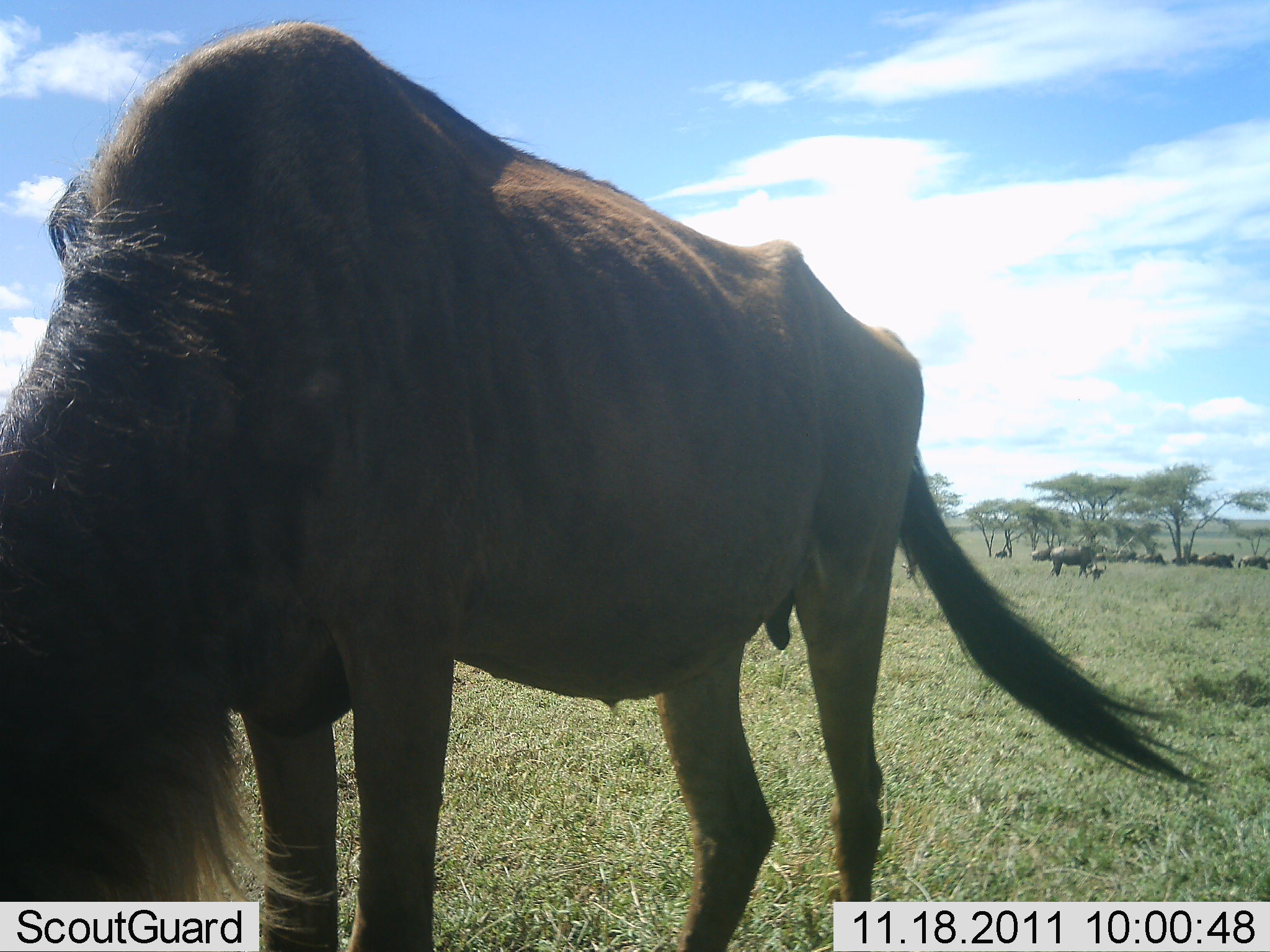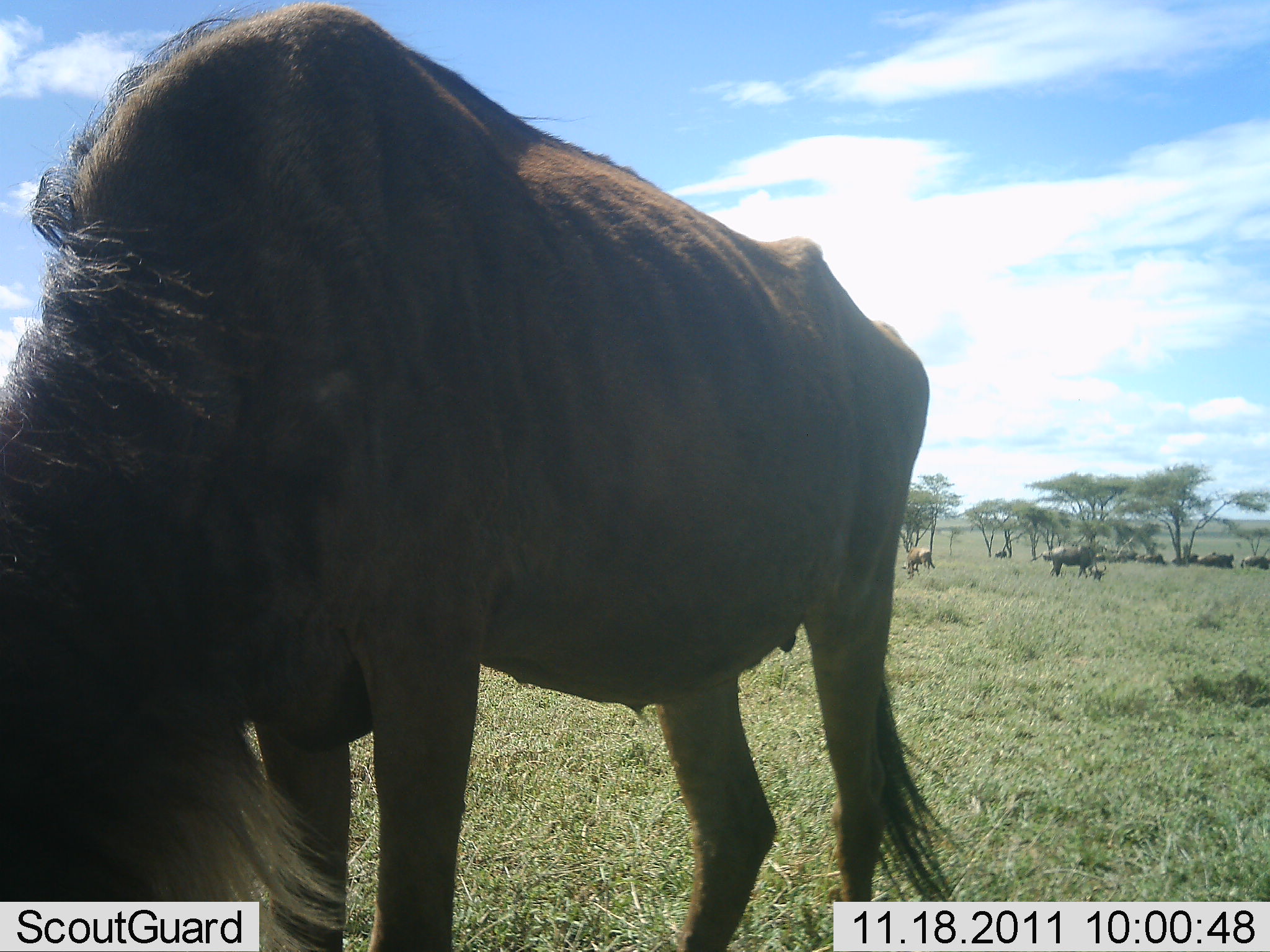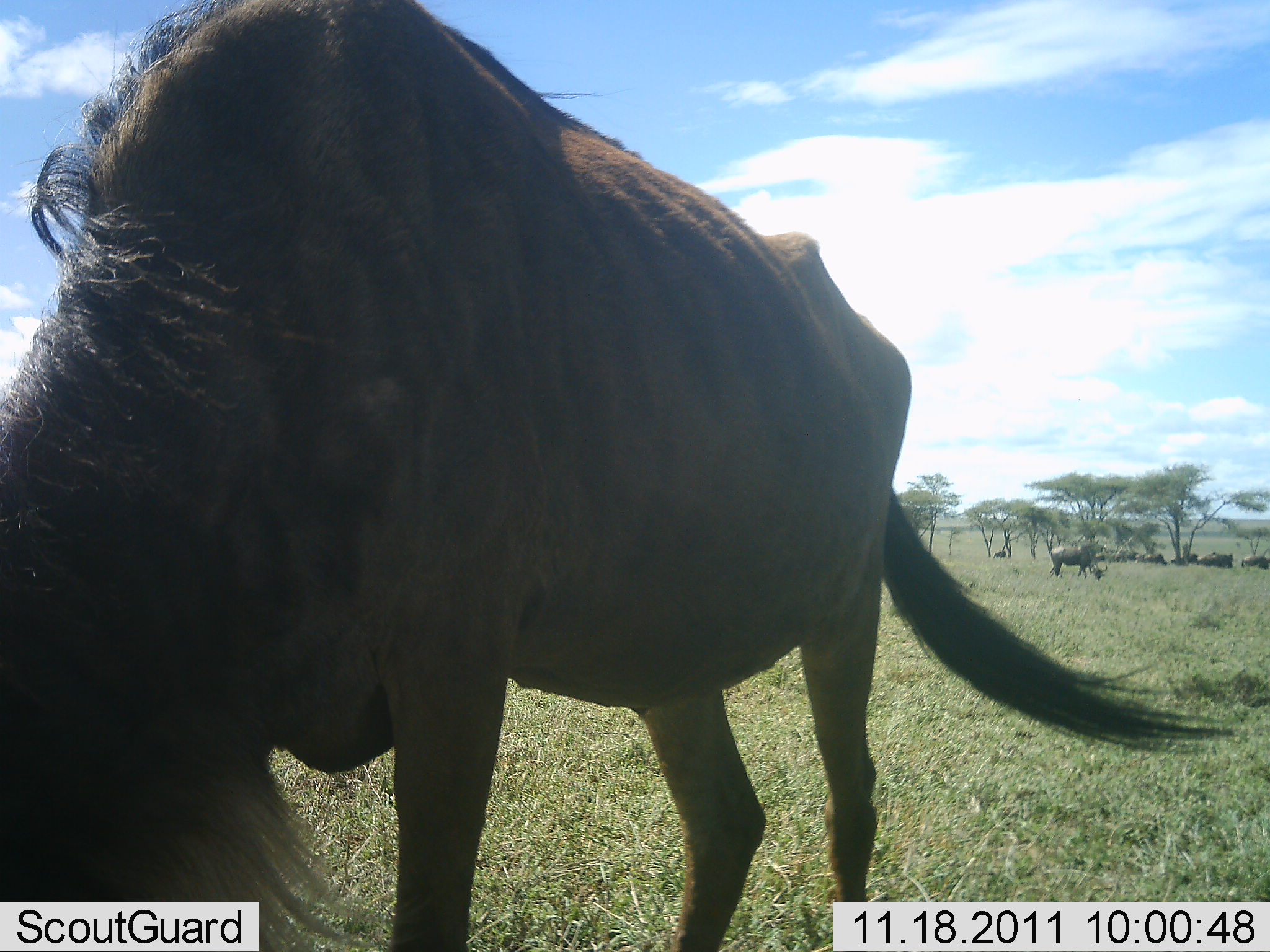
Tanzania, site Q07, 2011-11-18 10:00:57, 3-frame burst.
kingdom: Animalia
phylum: Chordata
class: Mammalia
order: Artiodactyla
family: Bovidae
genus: Connochaetes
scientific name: Connochaetes taurinus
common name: blue wildebeest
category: wildebeest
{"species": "wildebeest (blue wildebeest) (Connochaetes taurinus)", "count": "10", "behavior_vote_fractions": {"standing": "50%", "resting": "7%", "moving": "7%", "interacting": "0%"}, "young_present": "0%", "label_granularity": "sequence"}